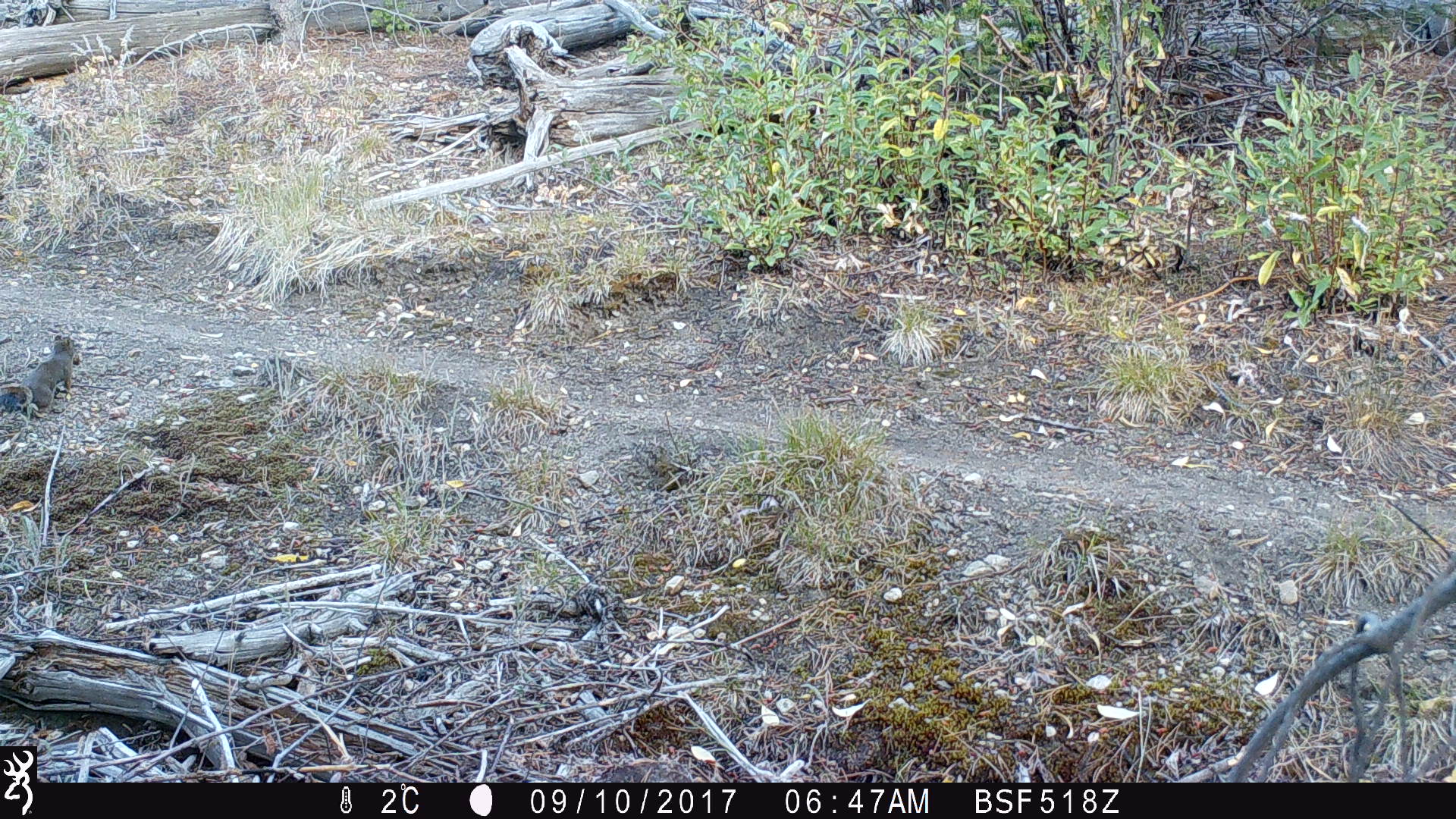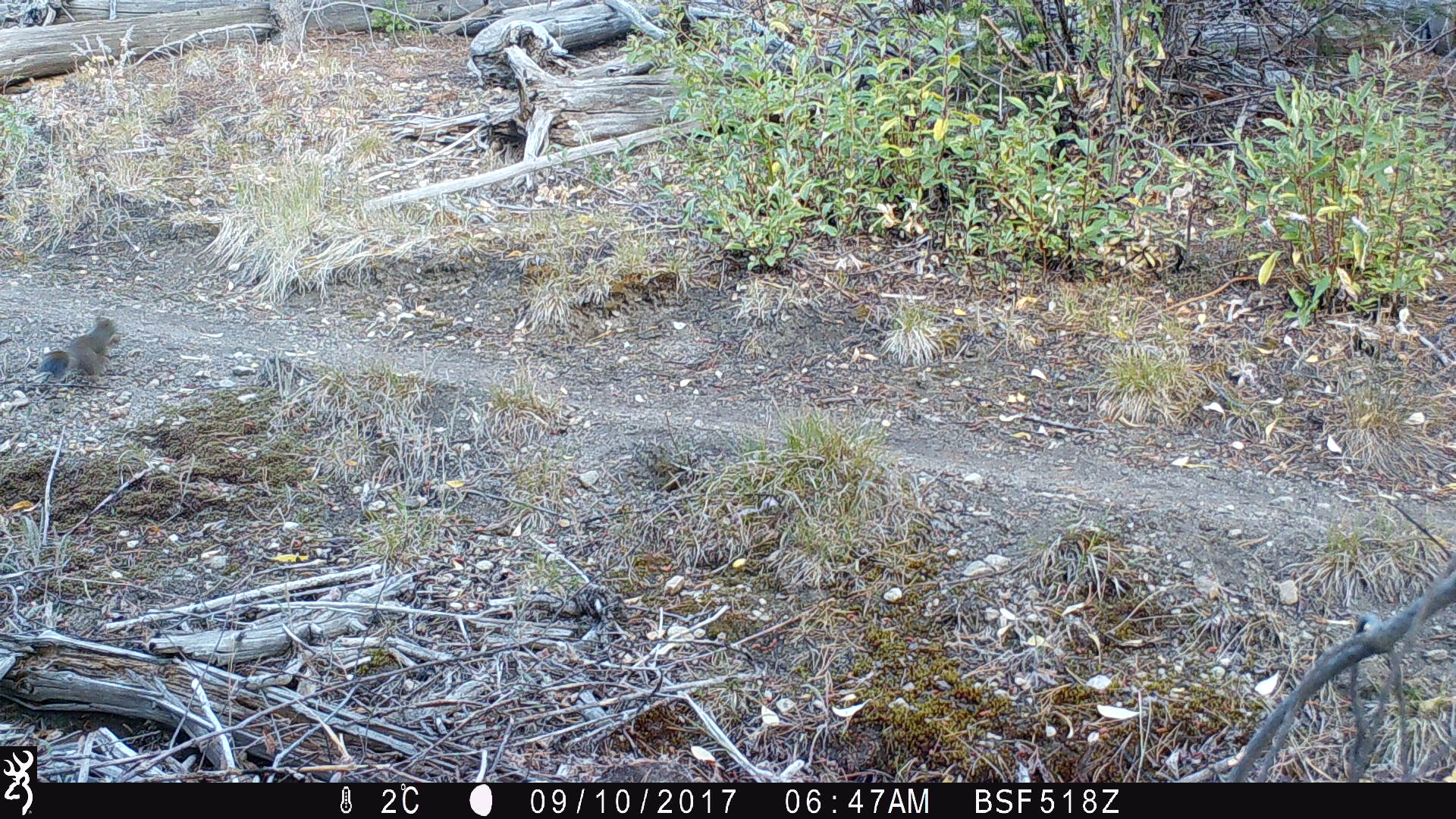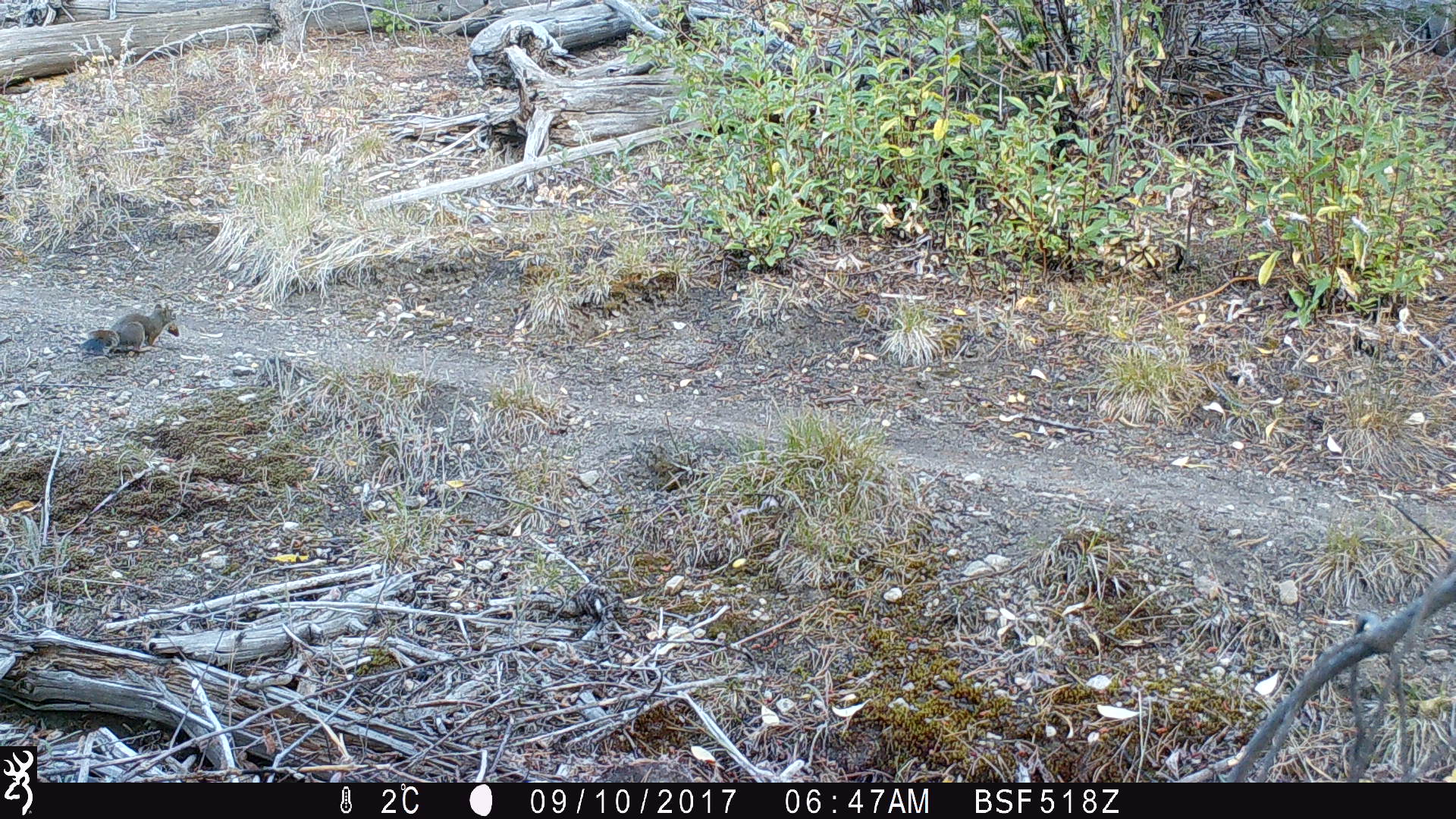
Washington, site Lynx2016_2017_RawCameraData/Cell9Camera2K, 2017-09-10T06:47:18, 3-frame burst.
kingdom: Animalia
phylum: Chordata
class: Mammalia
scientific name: Mammalia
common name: small mammal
Small mammal (Mammalia). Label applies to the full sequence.